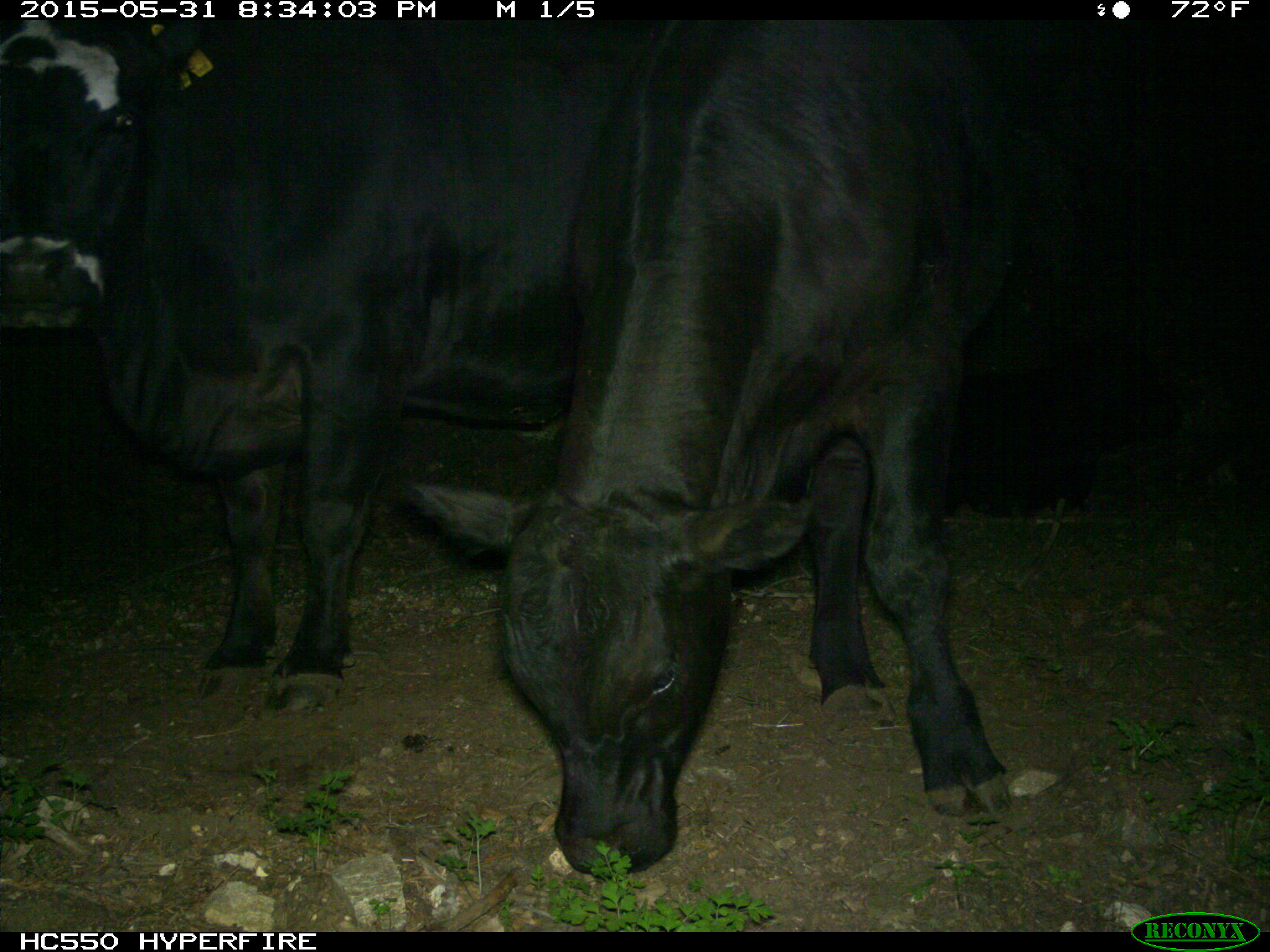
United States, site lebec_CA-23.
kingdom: Animalia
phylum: Chordata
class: Mammalia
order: Artiodactyla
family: Bovidae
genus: Bos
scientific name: Bos taurus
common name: domestic cow